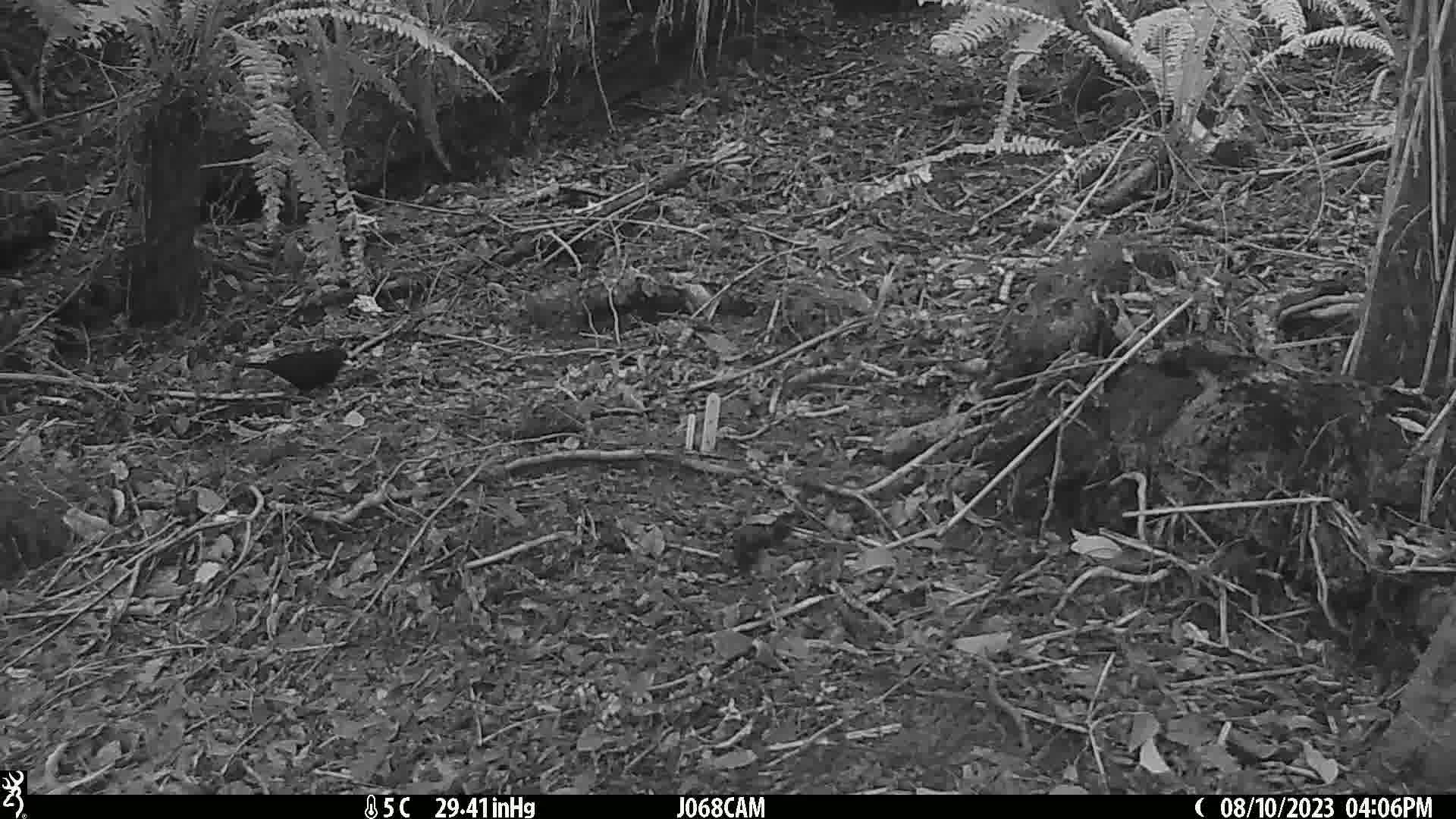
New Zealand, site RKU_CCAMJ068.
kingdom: Animalia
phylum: Chordata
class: Aves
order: Passeriformes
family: Turdidae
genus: Turdus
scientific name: Turdus merula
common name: eurasian blackbird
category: blackbird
Blackbird (eurasian blackbird) (Turdus merula).